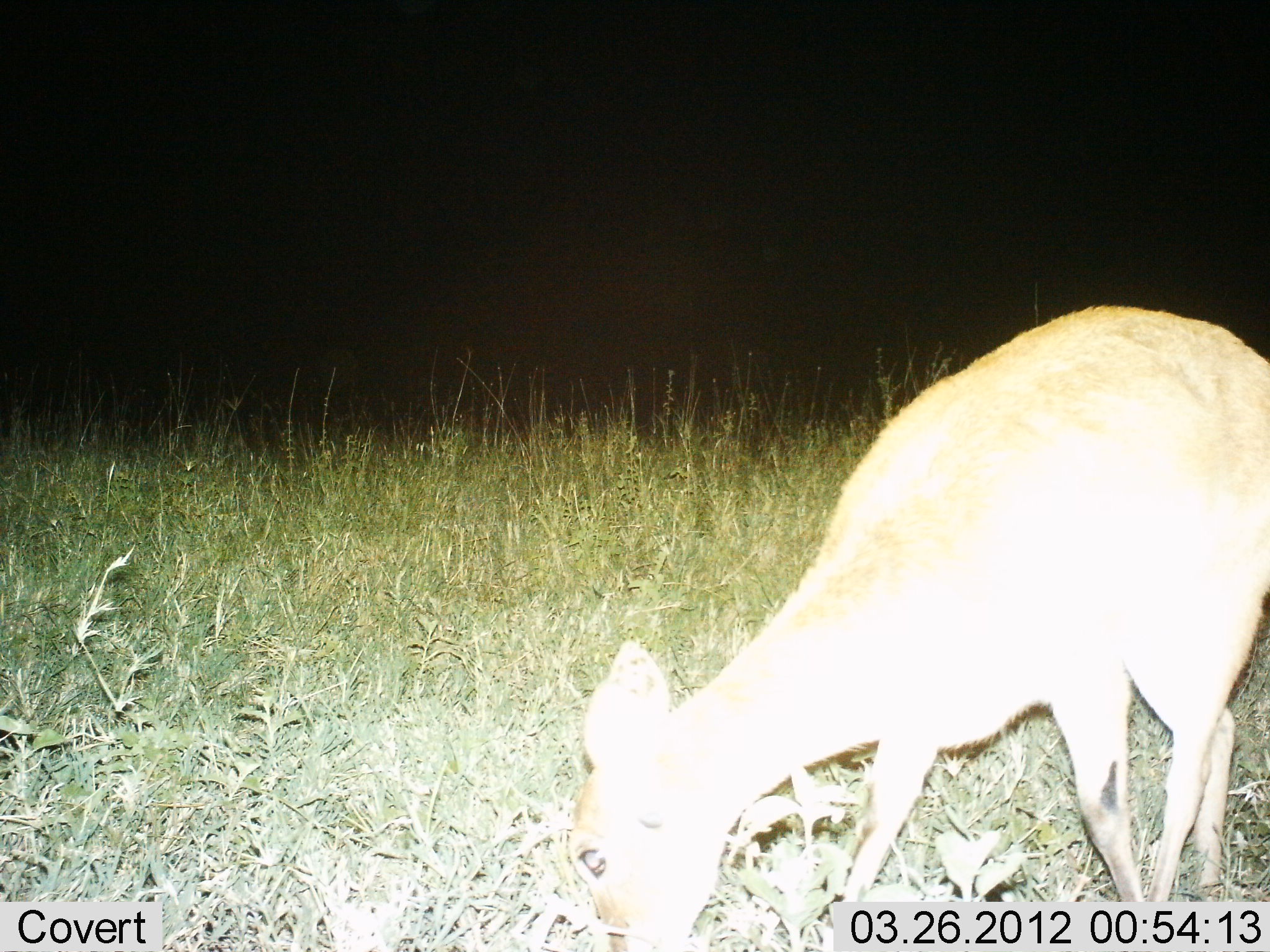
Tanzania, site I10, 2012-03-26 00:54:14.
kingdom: Animalia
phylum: Chordata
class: Mammalia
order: Artiodactyla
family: Bovidae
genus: Redunca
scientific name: Redunca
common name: reedbuck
Reedbuck (Redunca), count 1. Behavior (volunteer vote fractions): standing 12%, resting 0%, moving 6%, interacting 0%. Young present (vote fraction): 0%. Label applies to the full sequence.